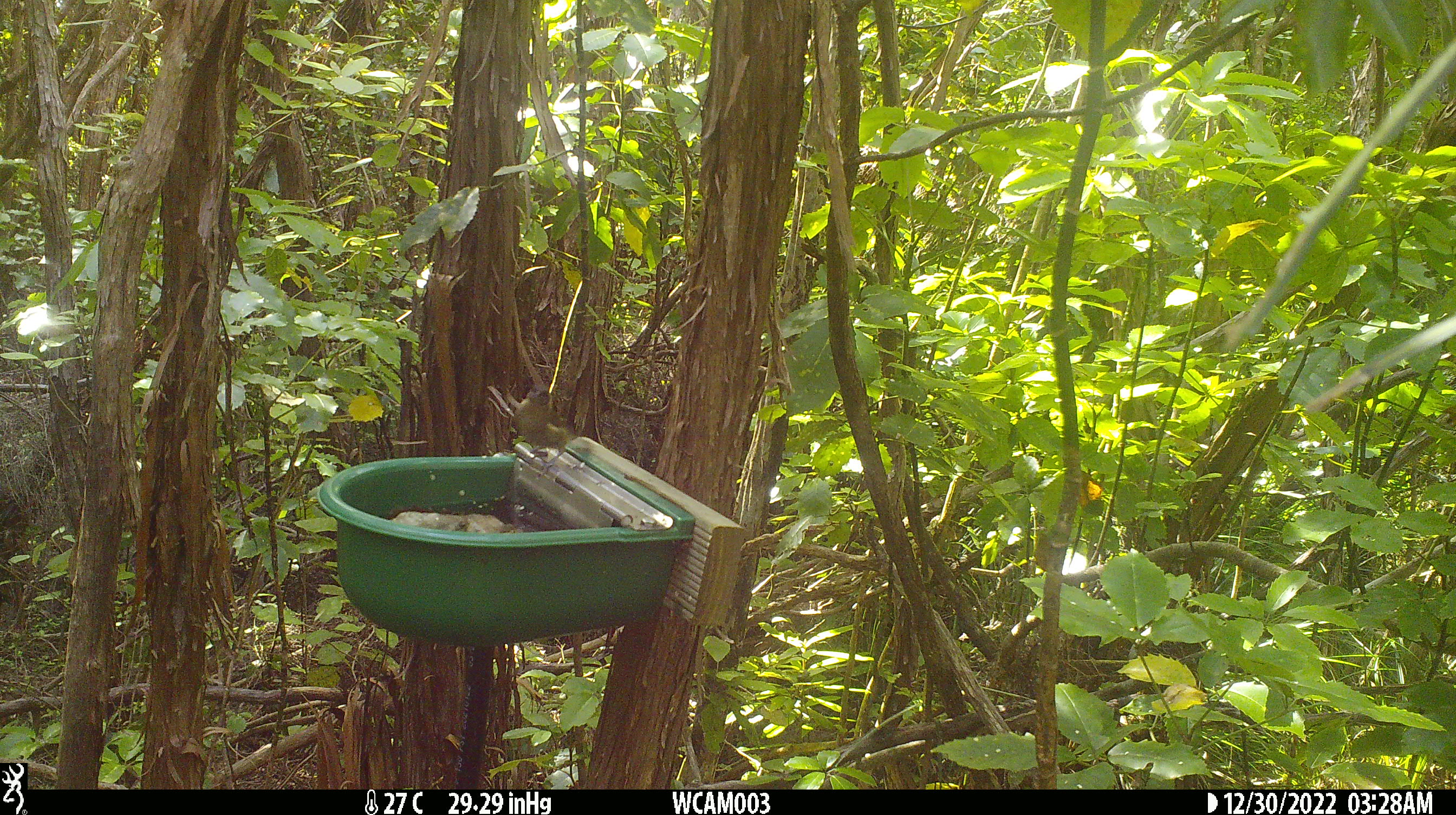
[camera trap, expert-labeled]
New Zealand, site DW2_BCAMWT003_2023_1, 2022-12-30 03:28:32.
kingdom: Animalia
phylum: Chordata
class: Aves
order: Passeriformes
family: Meliphagidae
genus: Anthornis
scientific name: Anthornis melanura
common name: new zealand bellbird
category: bellbird